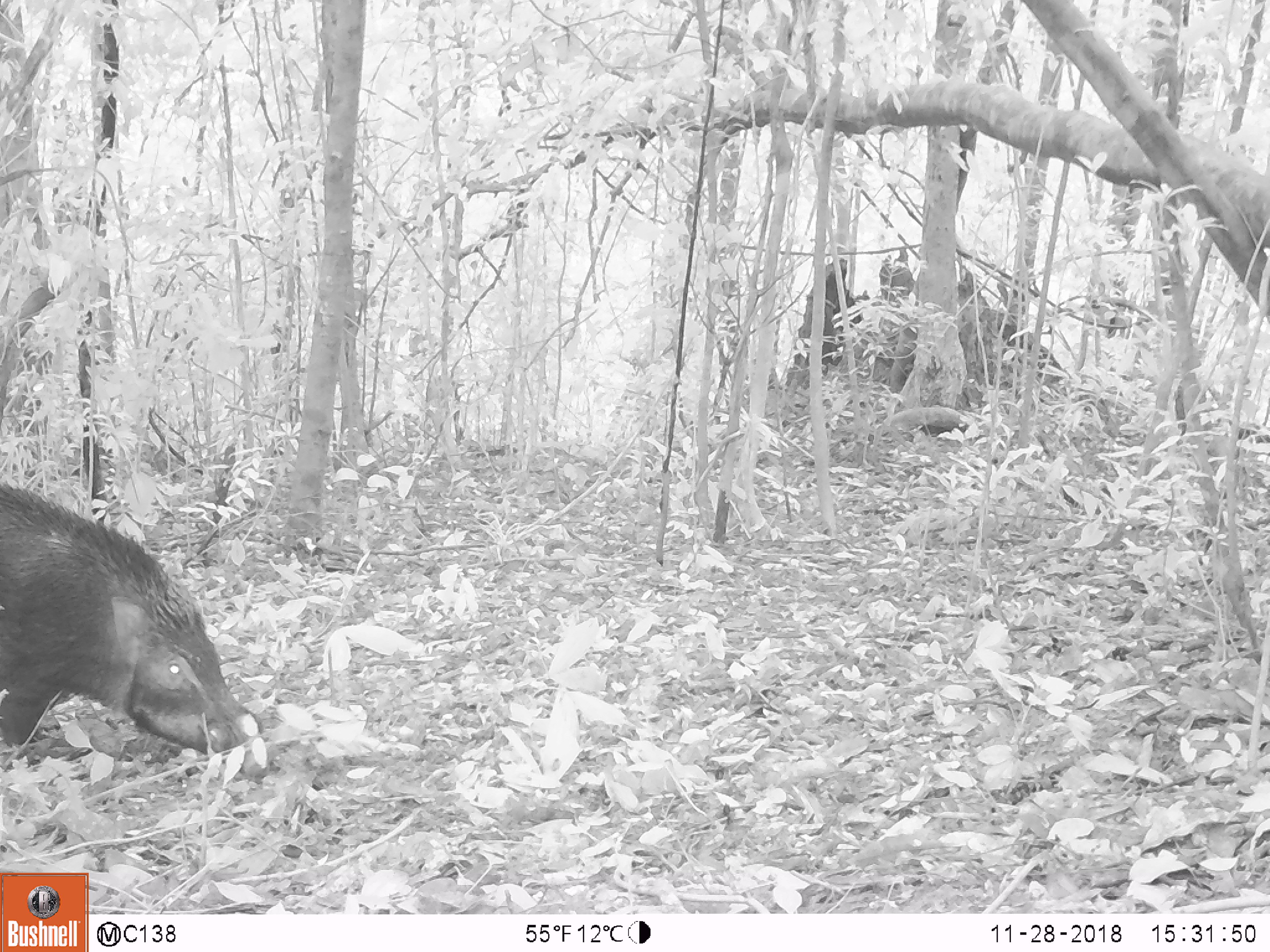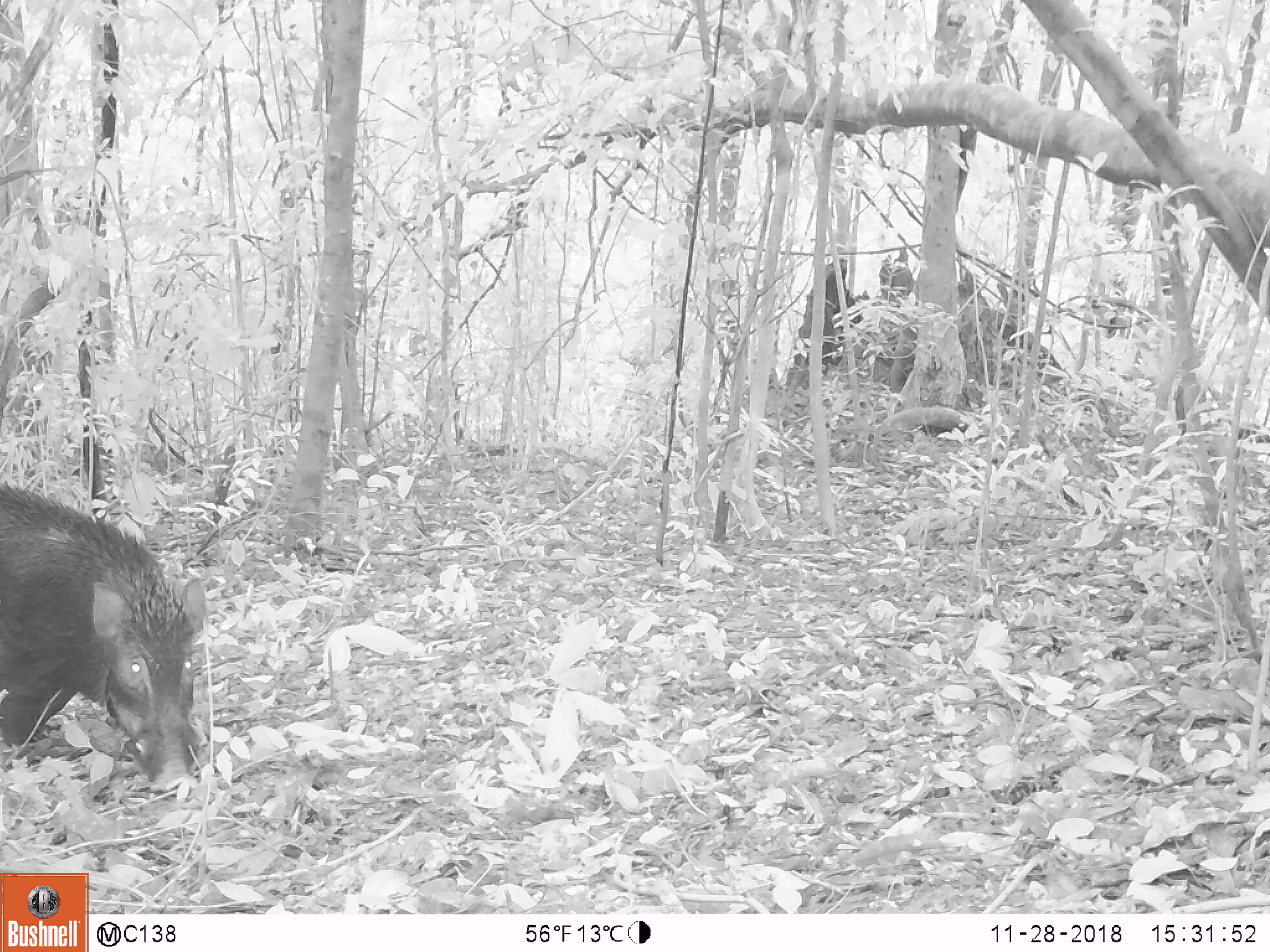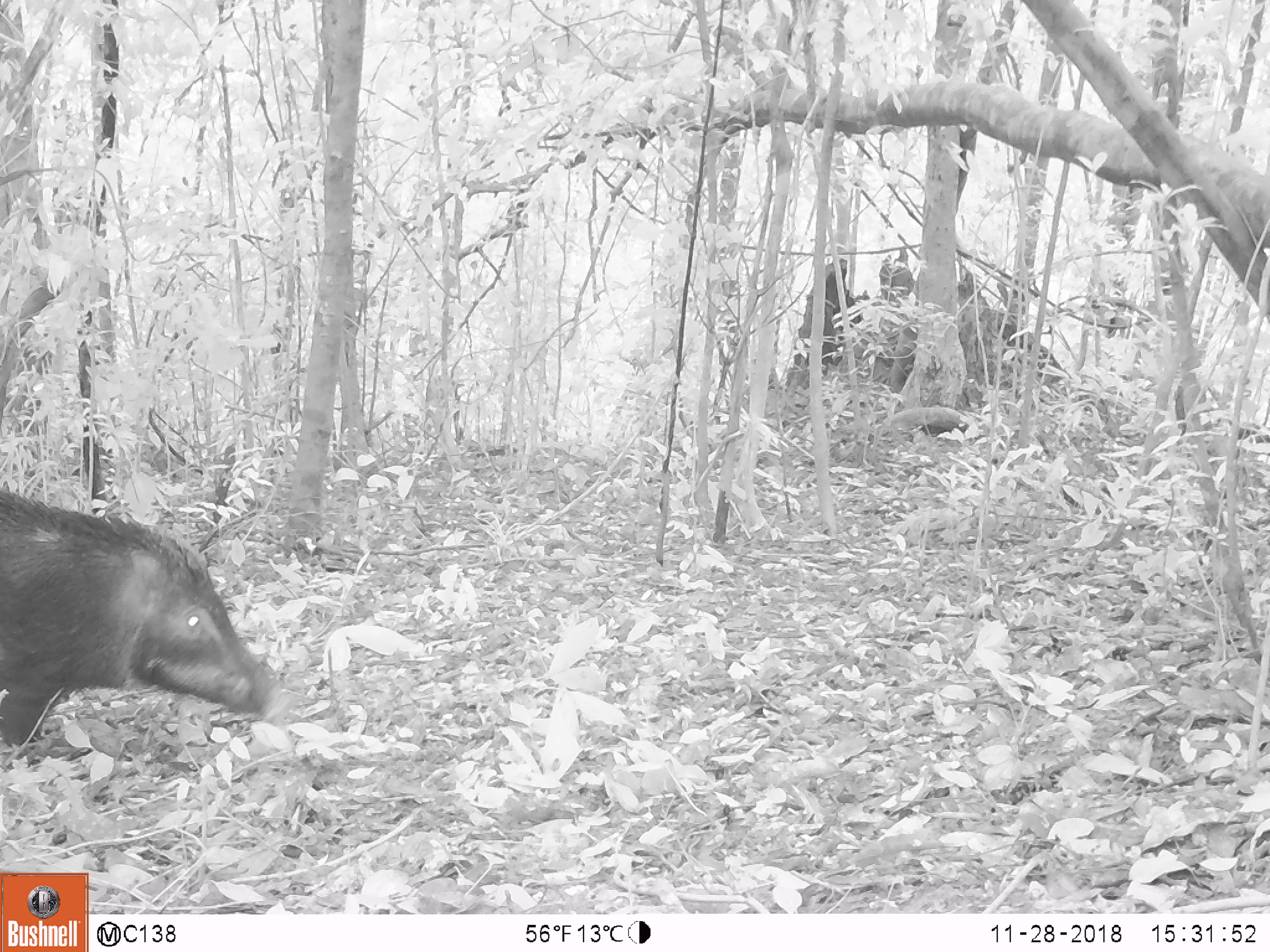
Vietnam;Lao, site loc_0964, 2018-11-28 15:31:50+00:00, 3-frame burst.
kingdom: Animalia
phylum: Chordata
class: Mammalia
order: Artiodactyla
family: Suidae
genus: Sus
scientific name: Sus scrofa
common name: eurasian wild pig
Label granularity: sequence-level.